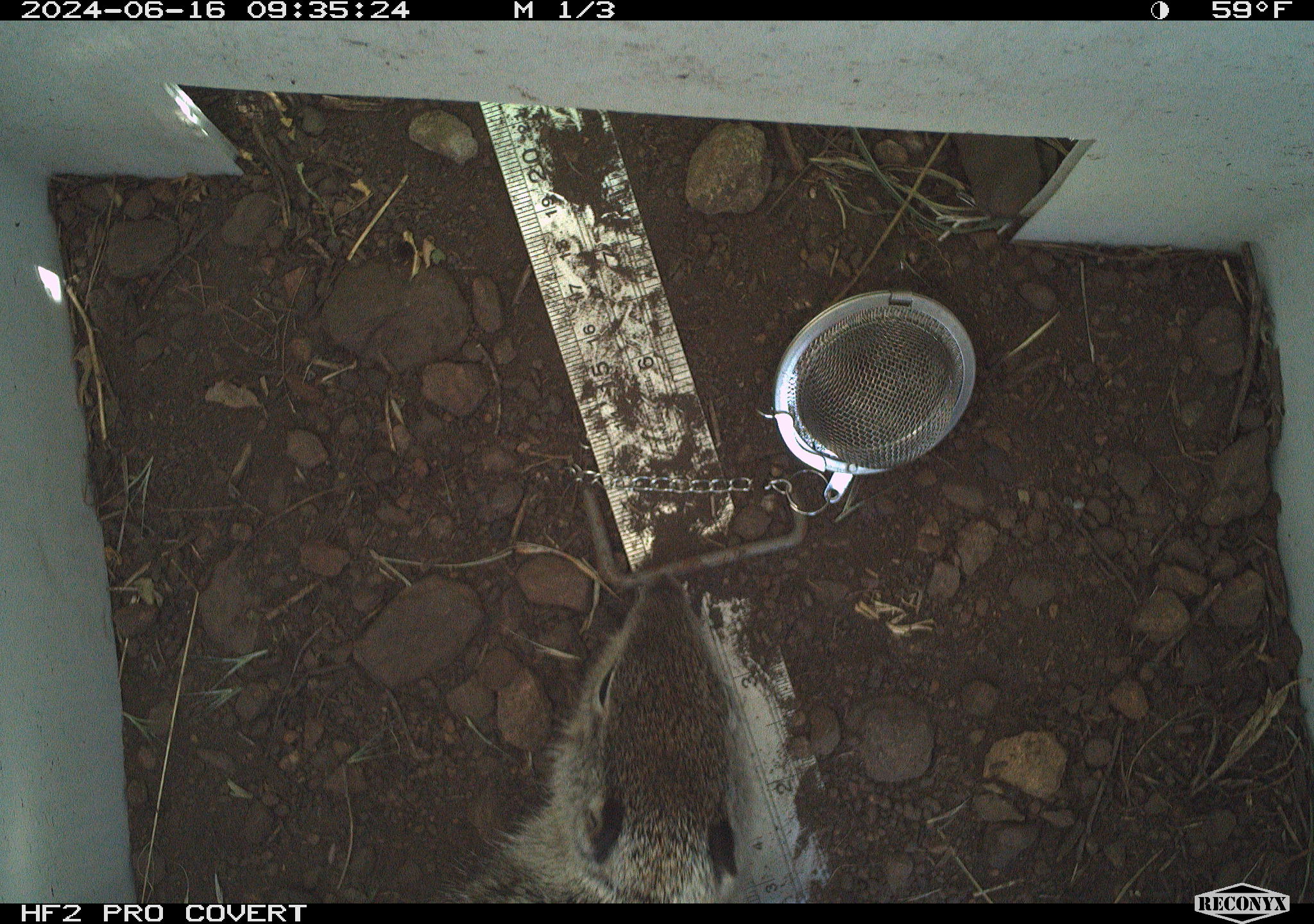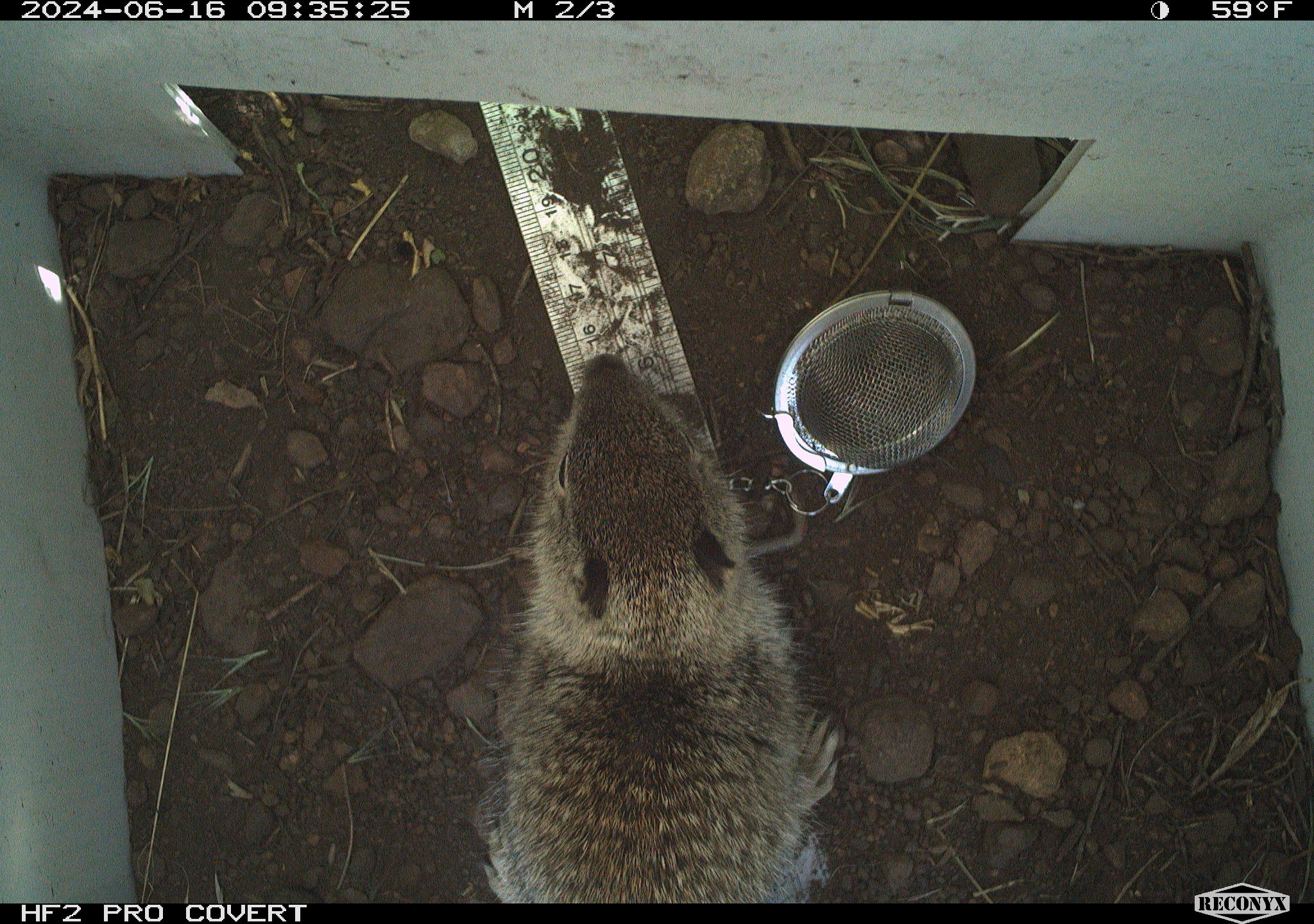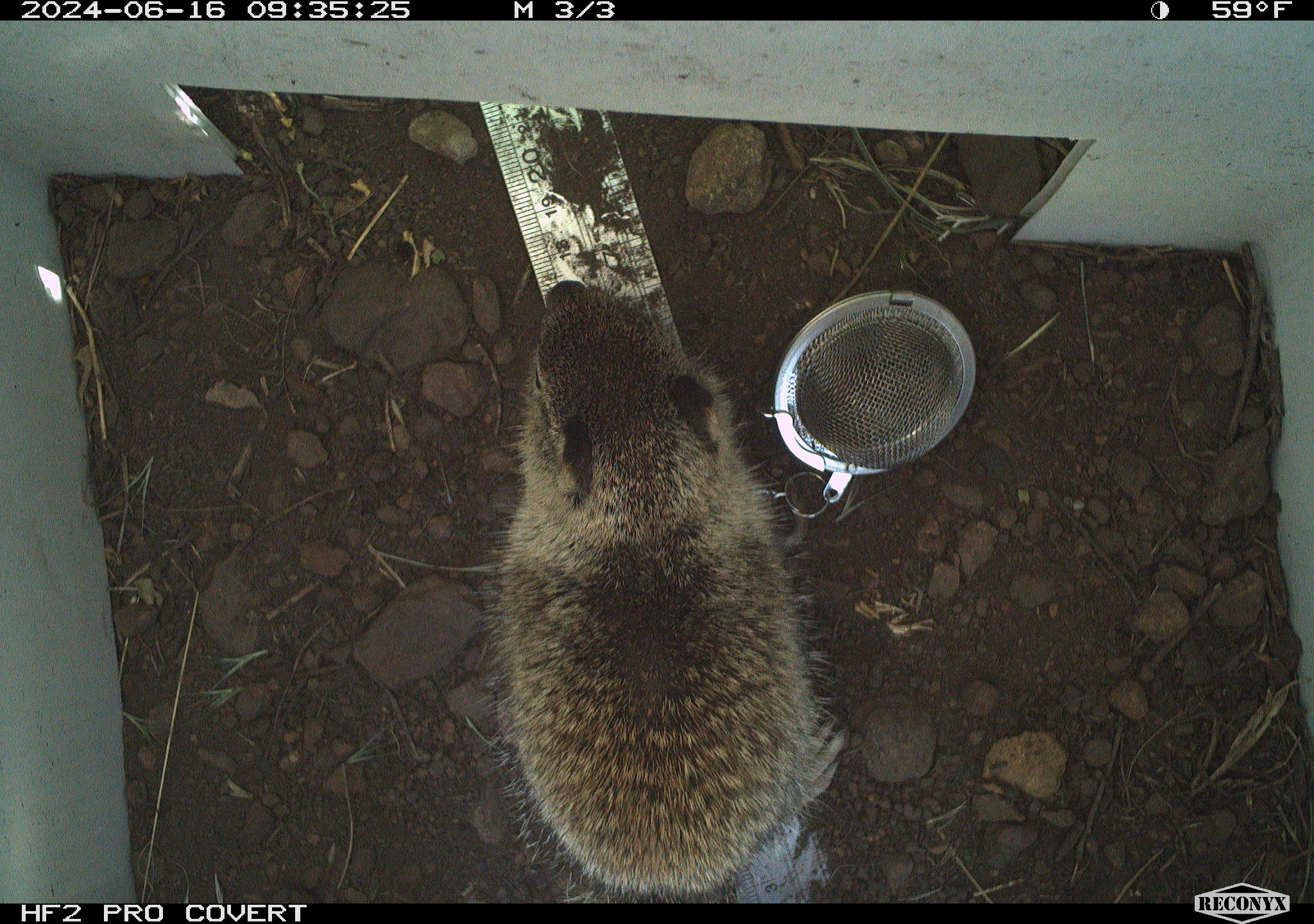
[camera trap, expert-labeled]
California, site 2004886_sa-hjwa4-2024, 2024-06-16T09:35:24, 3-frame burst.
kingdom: Animalia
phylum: Chordata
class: Mammalia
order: Rodentia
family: Sciuridae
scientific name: Sciuridae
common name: squirrels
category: sciuridae family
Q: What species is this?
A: Sciuridae family (squirrels) (Sciuridae).